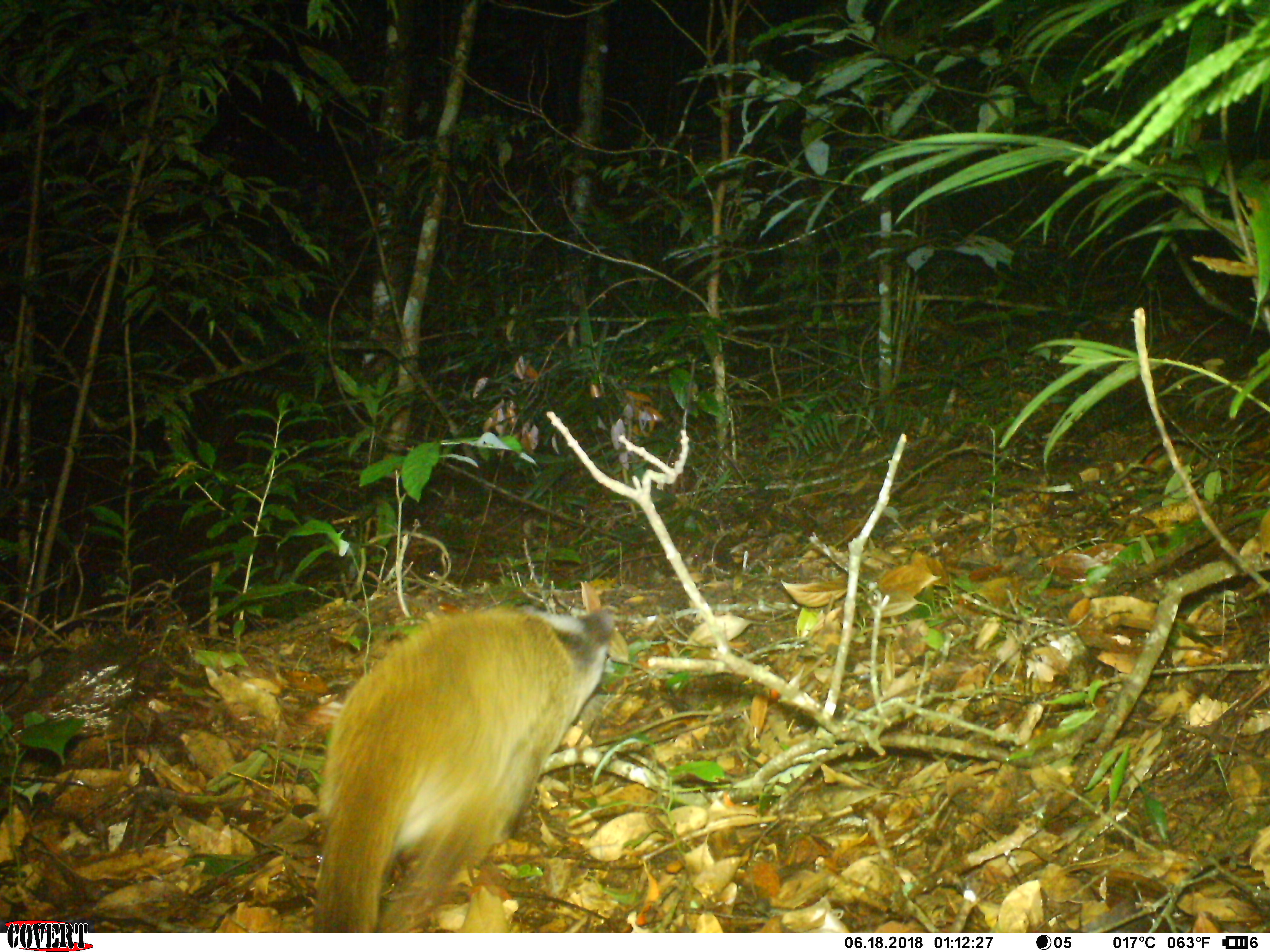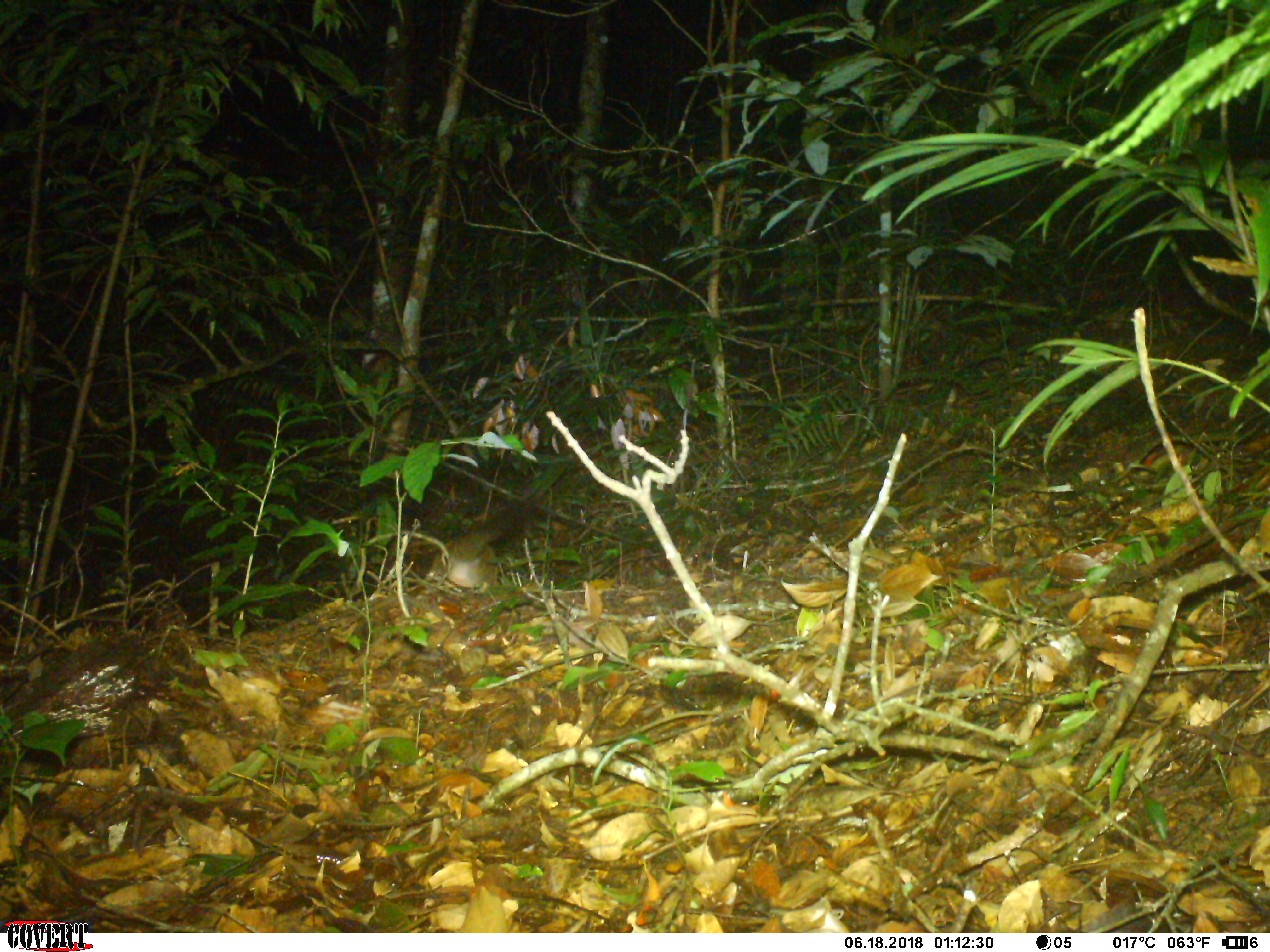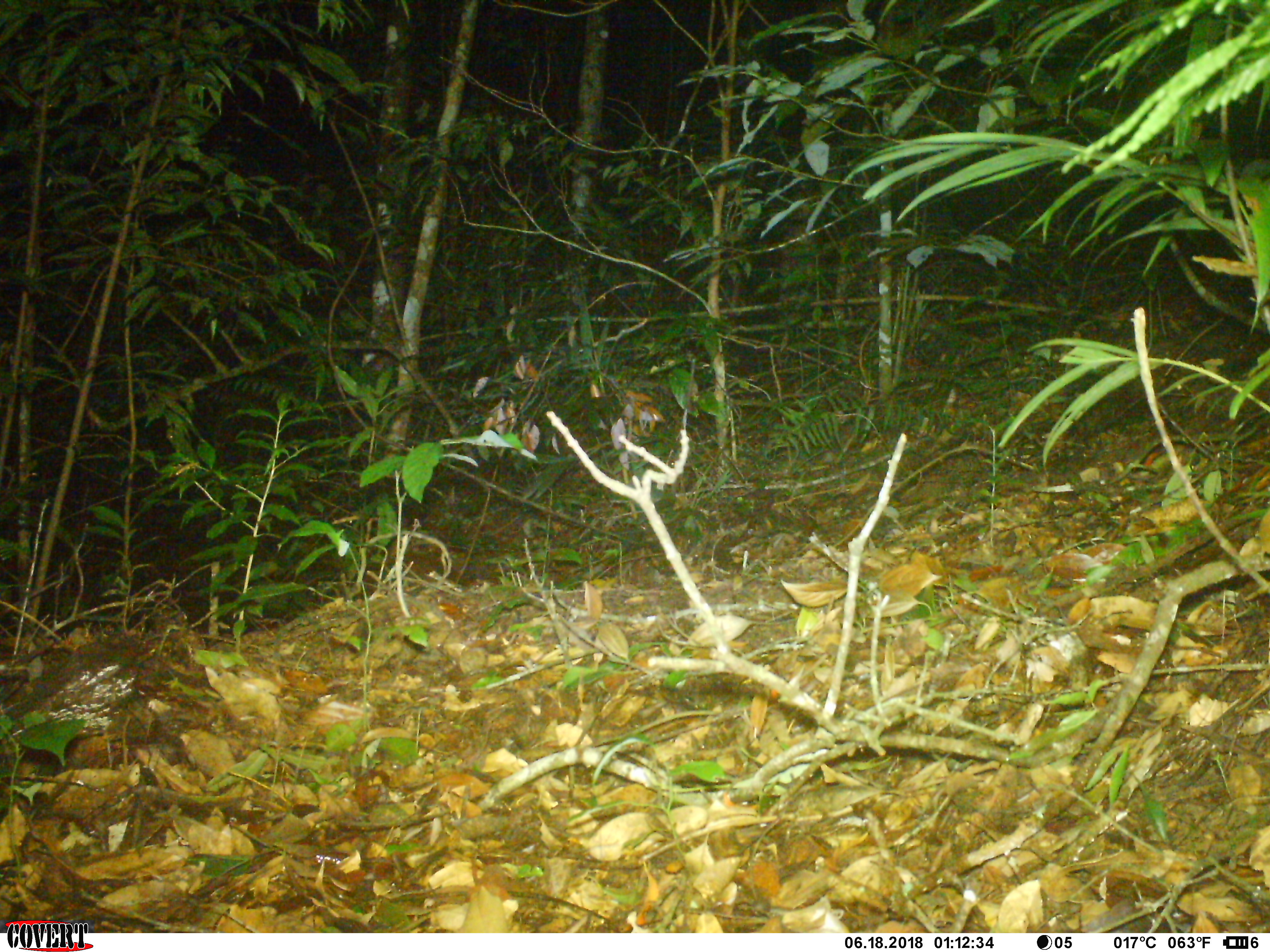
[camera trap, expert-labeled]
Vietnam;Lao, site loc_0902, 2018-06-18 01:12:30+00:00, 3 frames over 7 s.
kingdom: Animalia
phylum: Chordata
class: Mammalia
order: Carnivora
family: Viverridae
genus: Paguma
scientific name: Paguma larvata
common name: masked palm civet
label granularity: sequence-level